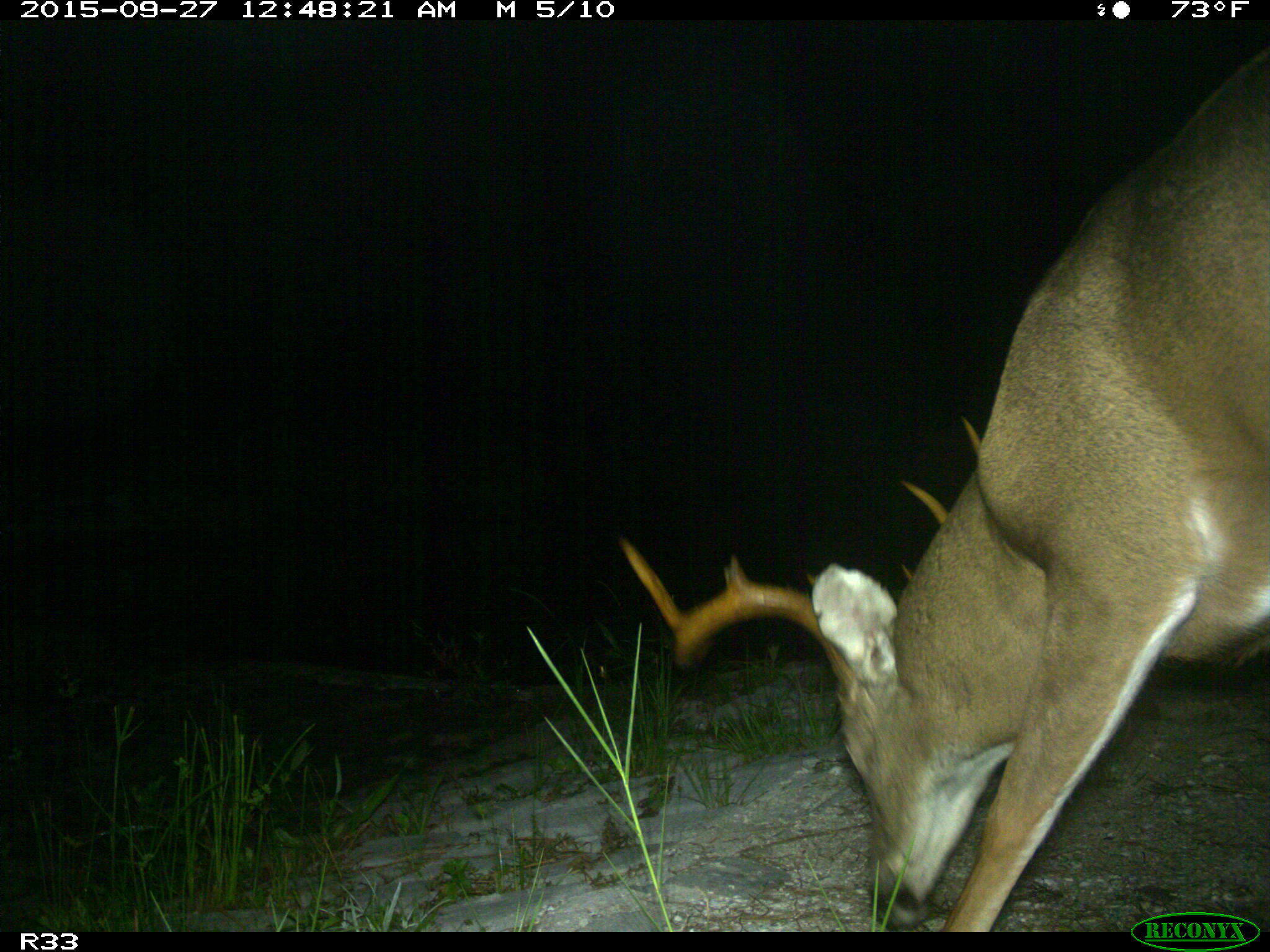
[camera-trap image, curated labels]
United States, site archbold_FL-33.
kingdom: Animalia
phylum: Chordata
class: Mammalia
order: Artiodactyla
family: Cervidae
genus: Odocoileus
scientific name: Odocoileus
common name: deer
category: unidentified deer